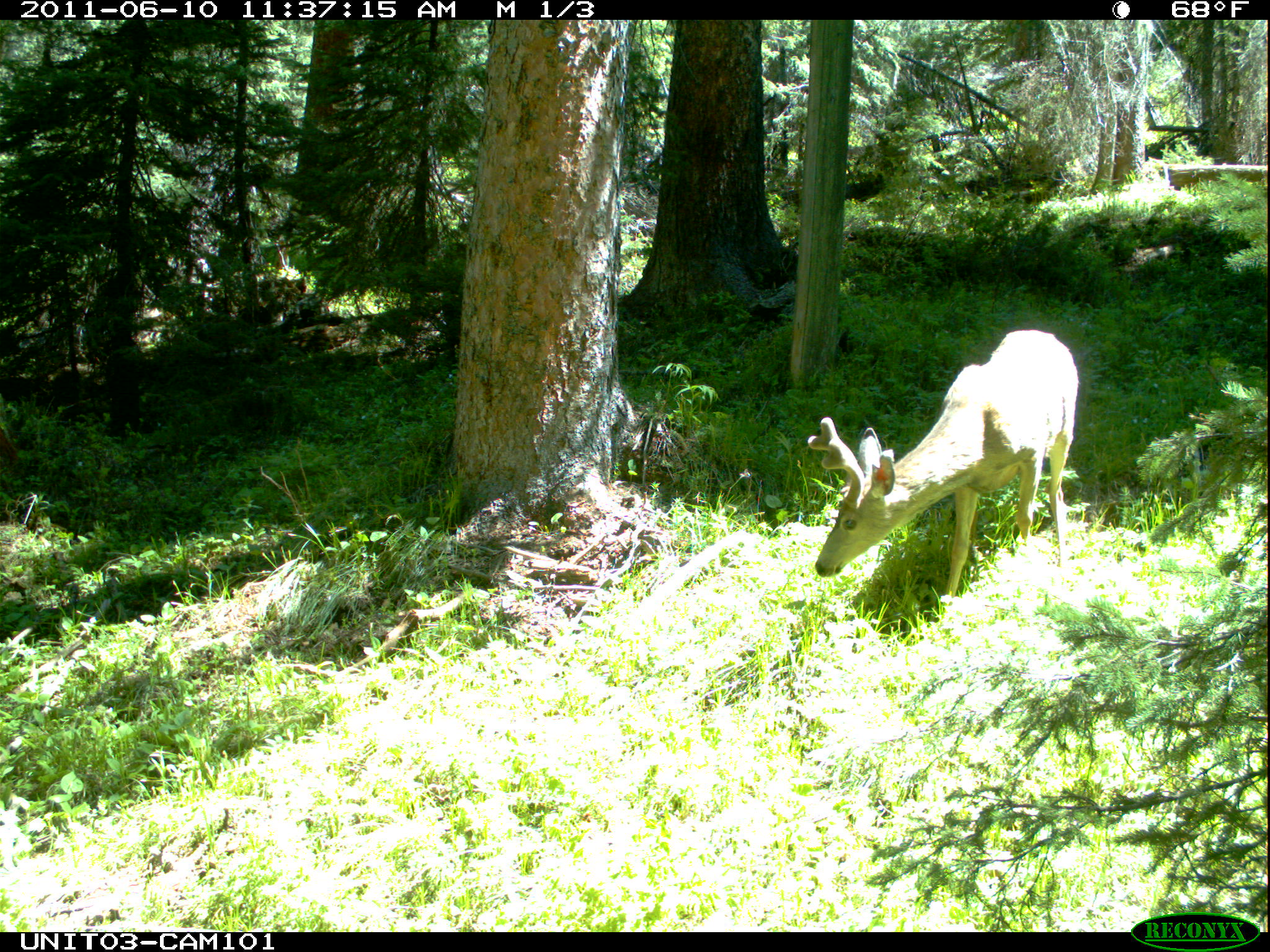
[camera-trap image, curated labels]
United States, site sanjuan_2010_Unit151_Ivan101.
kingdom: Animalia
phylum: Chordata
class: Mammalia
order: Artiodactyla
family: Cervidae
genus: Odocoileus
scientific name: Odocoileus hemionus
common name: mule deer